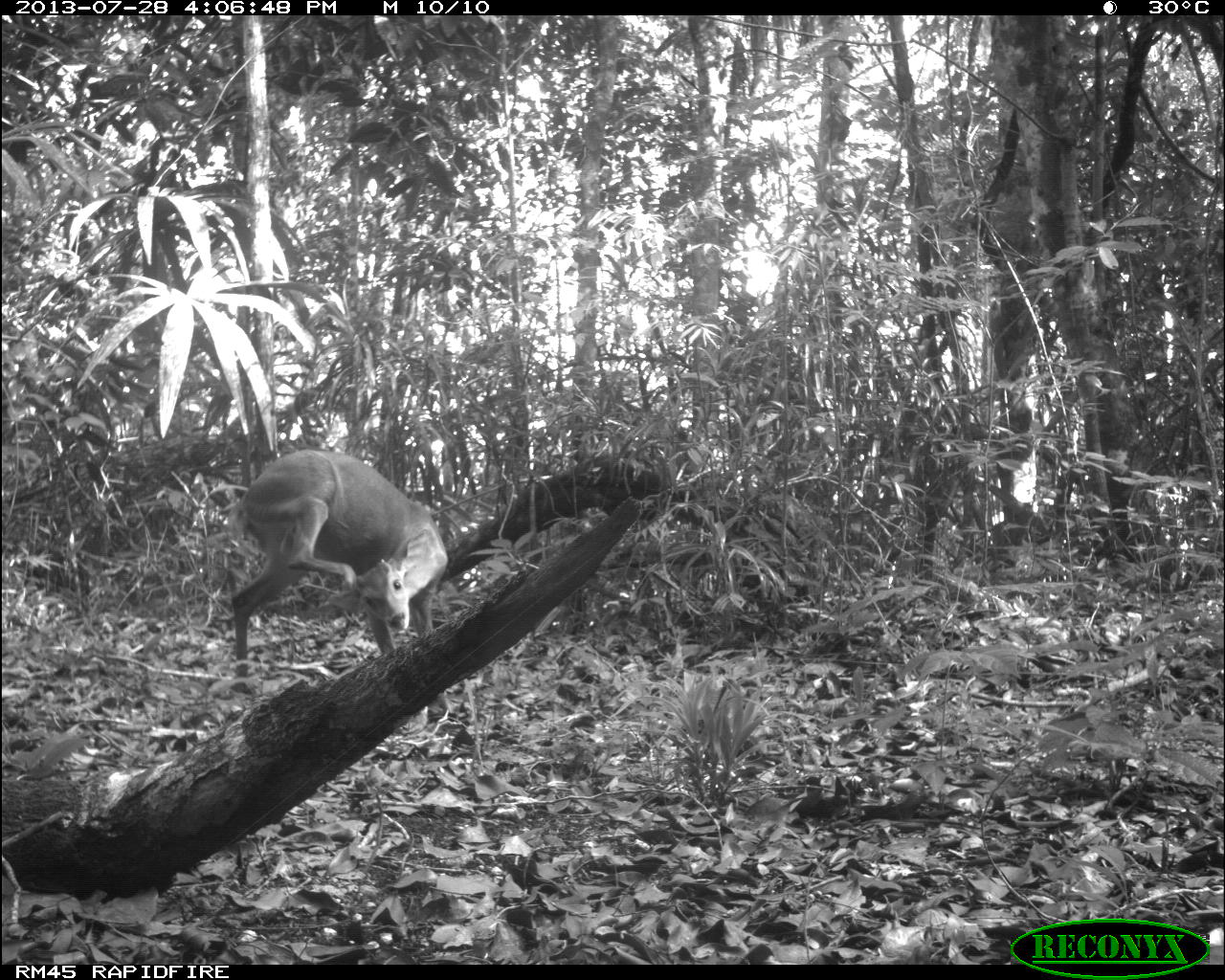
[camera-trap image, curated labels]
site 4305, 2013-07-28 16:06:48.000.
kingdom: Animalia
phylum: Chordata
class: Mammalia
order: Artiodactyla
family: Cervidae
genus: Mazama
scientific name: Mazama temama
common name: central american red brocket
Mazama temama (central american red brocket), count 1, sex male.